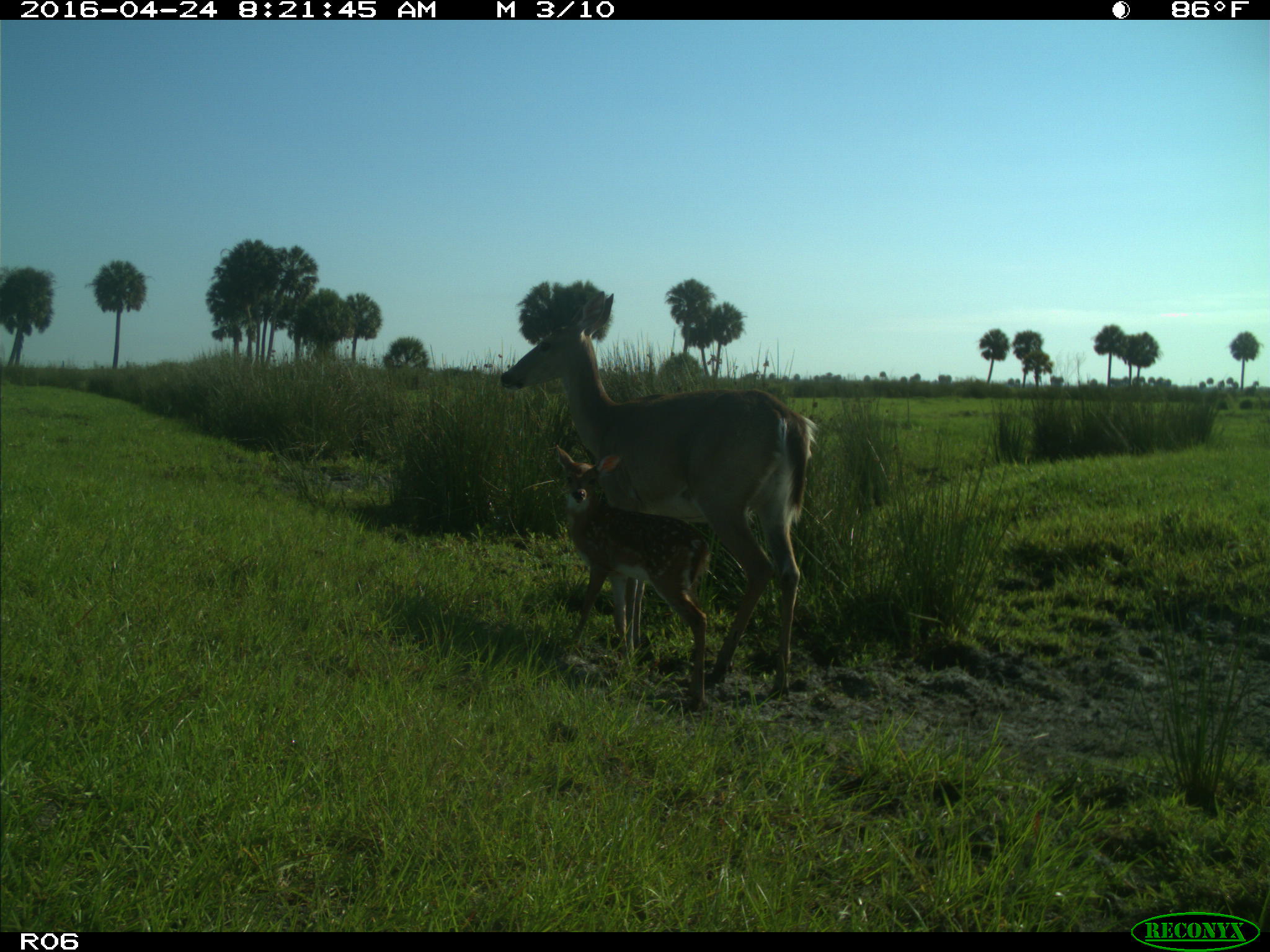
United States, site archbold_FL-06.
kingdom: Animalia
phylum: Chordata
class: Mammalia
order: Artiodactyla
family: Cervidae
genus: Odocoileus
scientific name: Odocoileus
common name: deer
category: unidentified deer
Unidentified deer (deer) (Odocoileus).